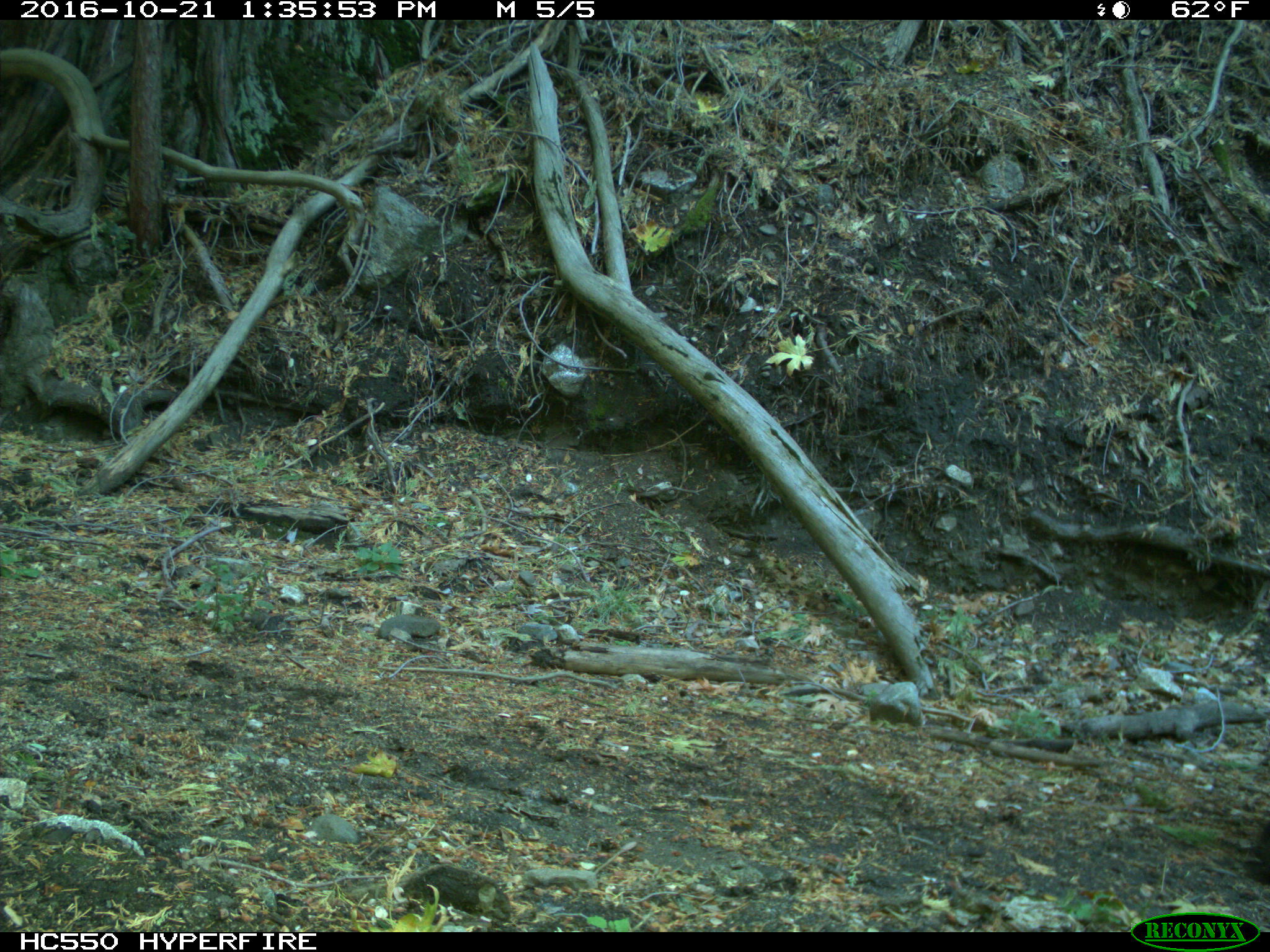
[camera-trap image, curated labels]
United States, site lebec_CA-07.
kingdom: Animalia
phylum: Chordata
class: Mammalia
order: Artiodactyla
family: Bovidae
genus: Bos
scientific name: Bos taurus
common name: domestic cow